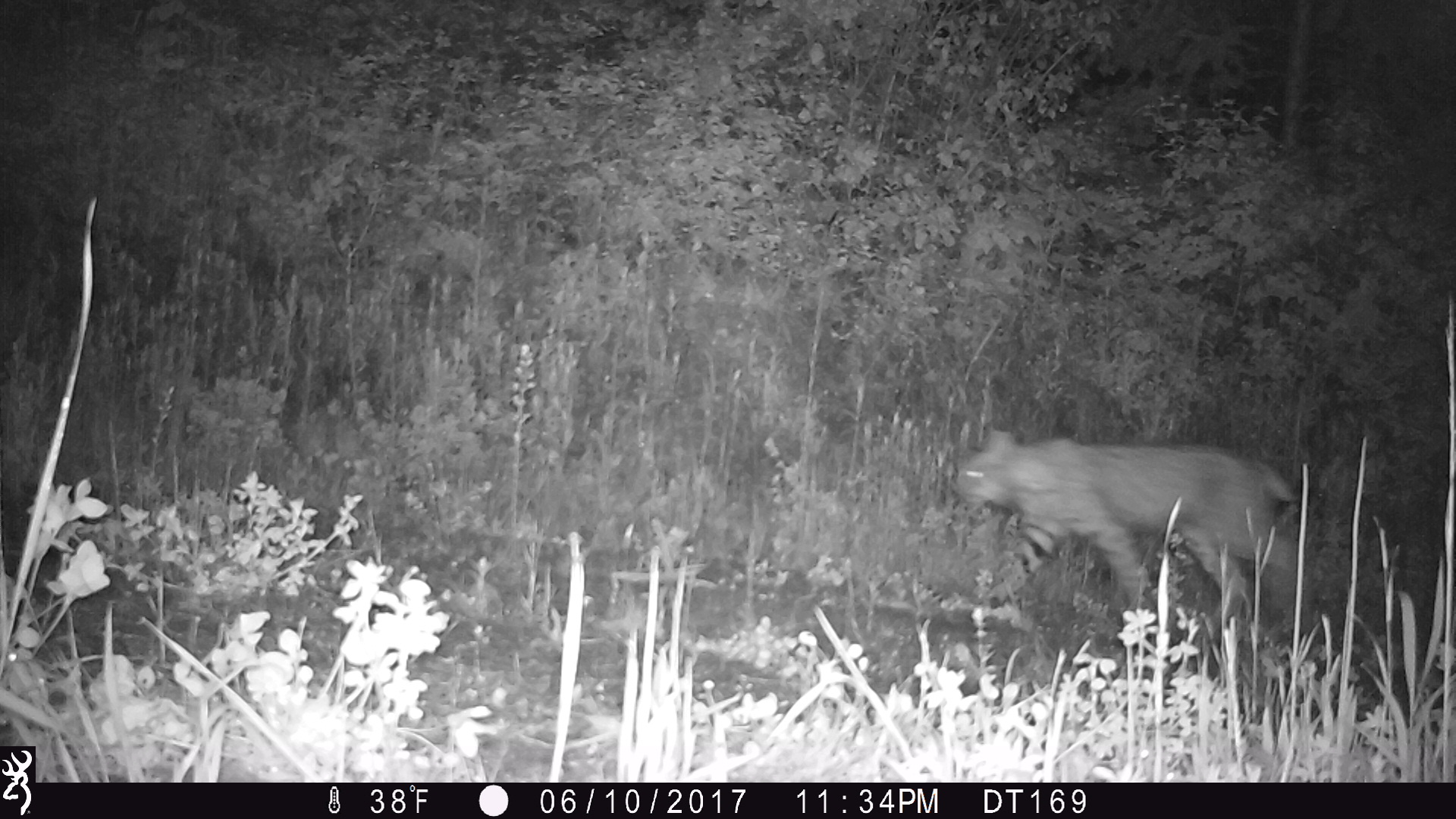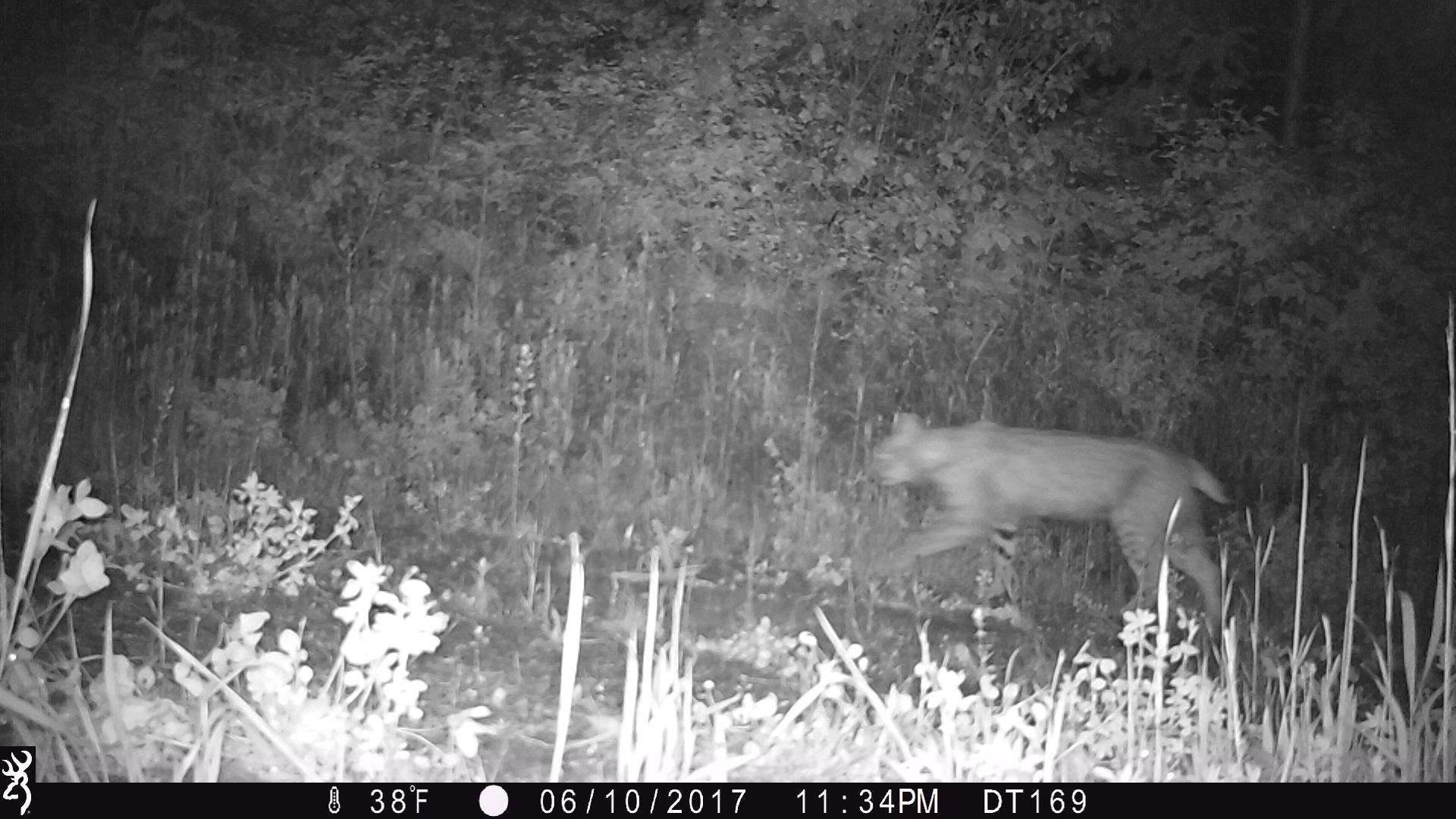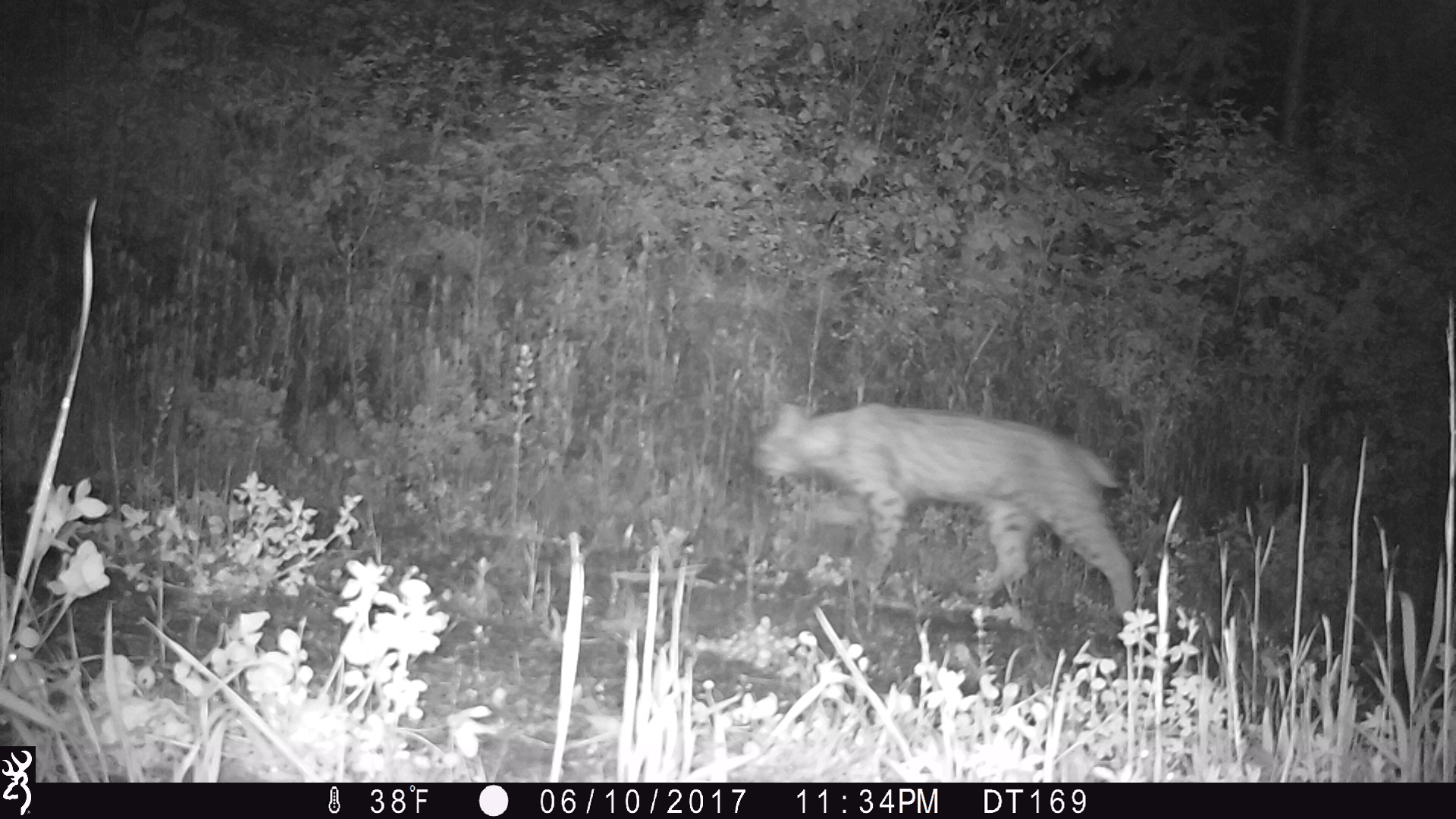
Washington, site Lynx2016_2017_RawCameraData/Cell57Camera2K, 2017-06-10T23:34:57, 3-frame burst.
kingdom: Animalia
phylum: Chordata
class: Mammalia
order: Carnivora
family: Felidae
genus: Lynx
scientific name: Lynx rufus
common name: bobcat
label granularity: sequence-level